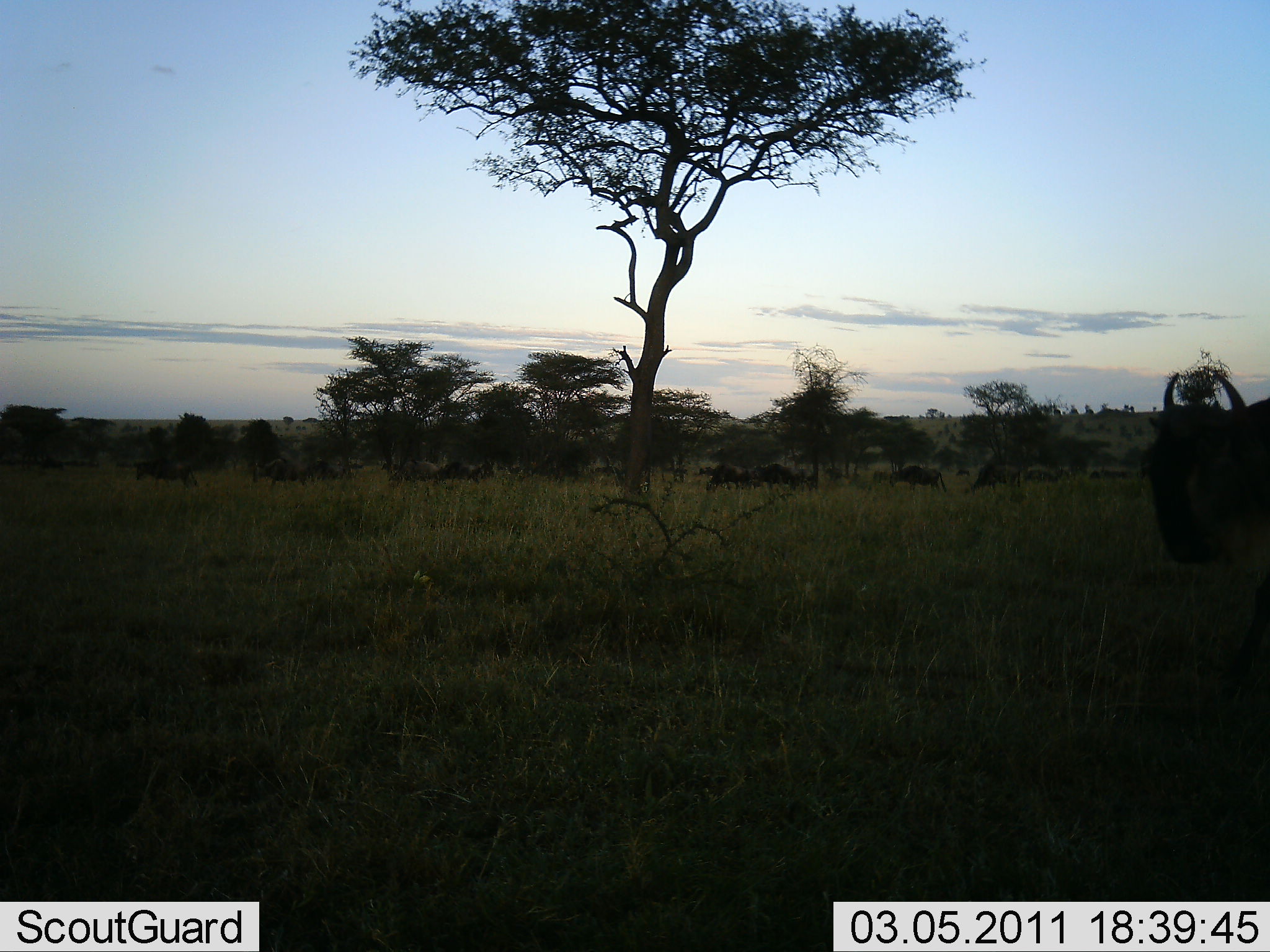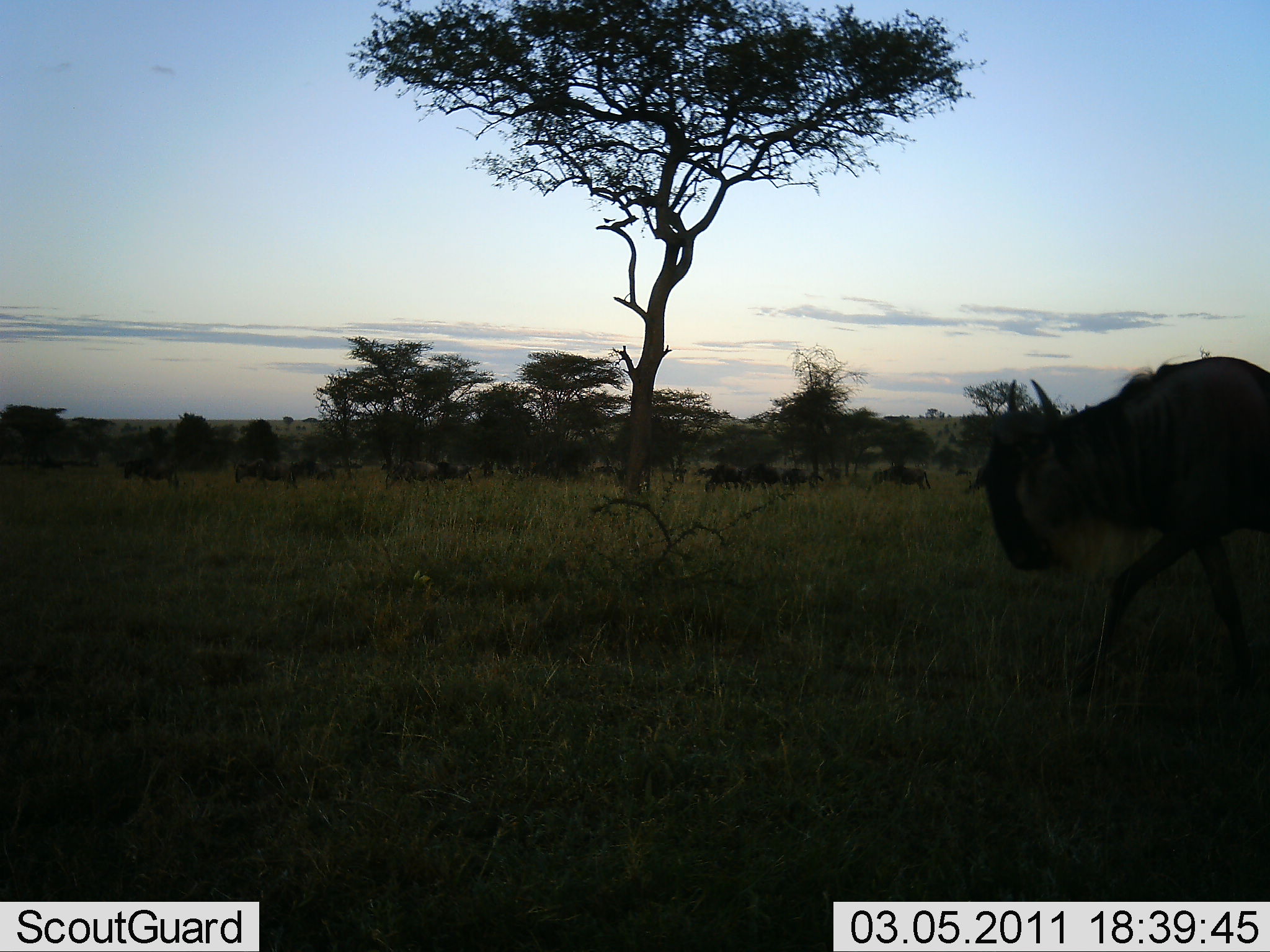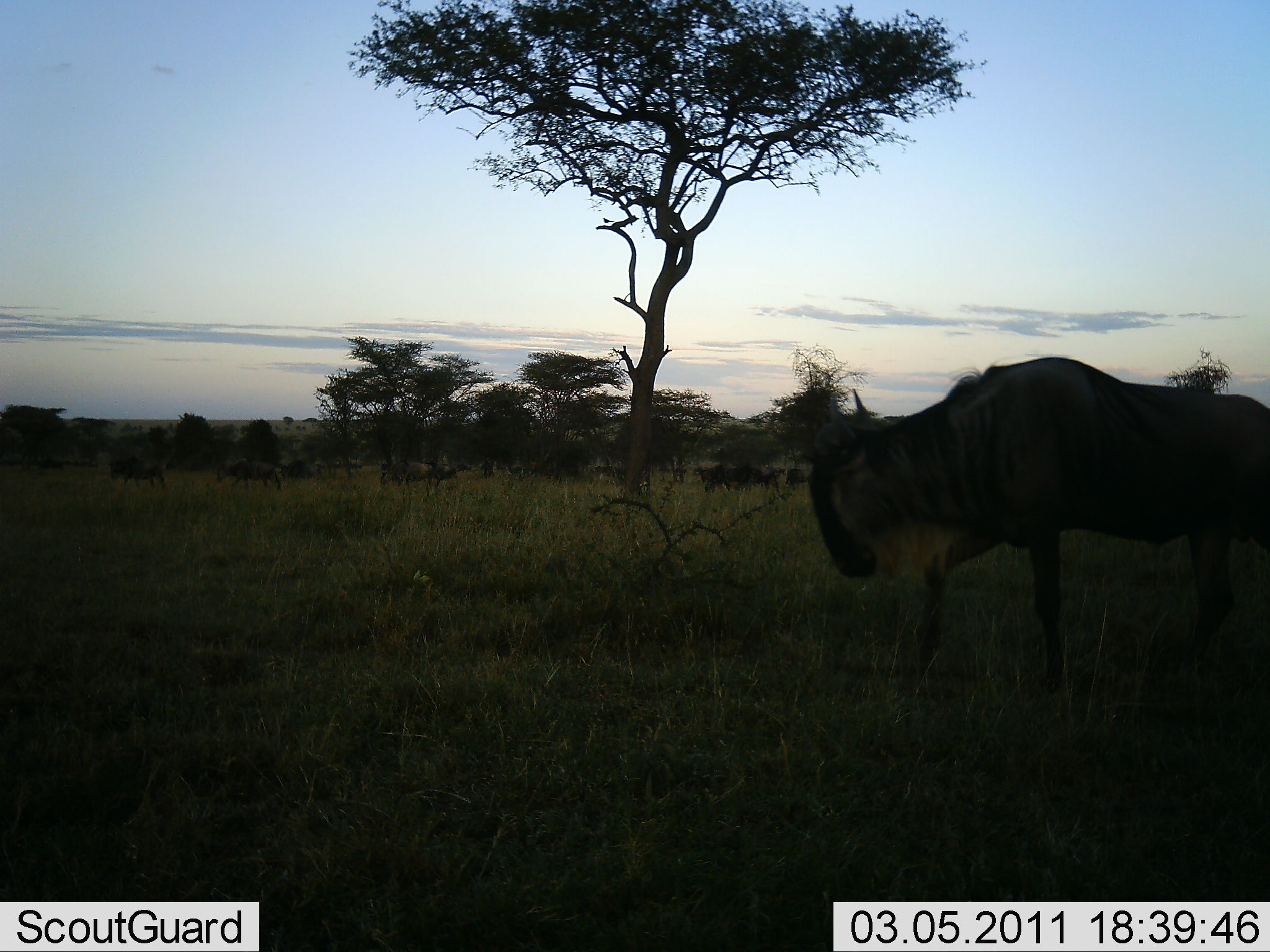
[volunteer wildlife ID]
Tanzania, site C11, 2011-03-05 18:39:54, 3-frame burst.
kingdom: Animalia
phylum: Chordata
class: Mammalia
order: Artiodactyla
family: Bovidae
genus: Connochaetes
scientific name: Connochaetes taurinus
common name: blue wildebeest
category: wildebeest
Wildebeest (blue wildebeest) (Connochaetes taurinus), count 11-50. Behavior (volunteer vote fractions): standing 7%, resting 0%, moving 93%, interacting 0%. Young present (vote fraction): 0%. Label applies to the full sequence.